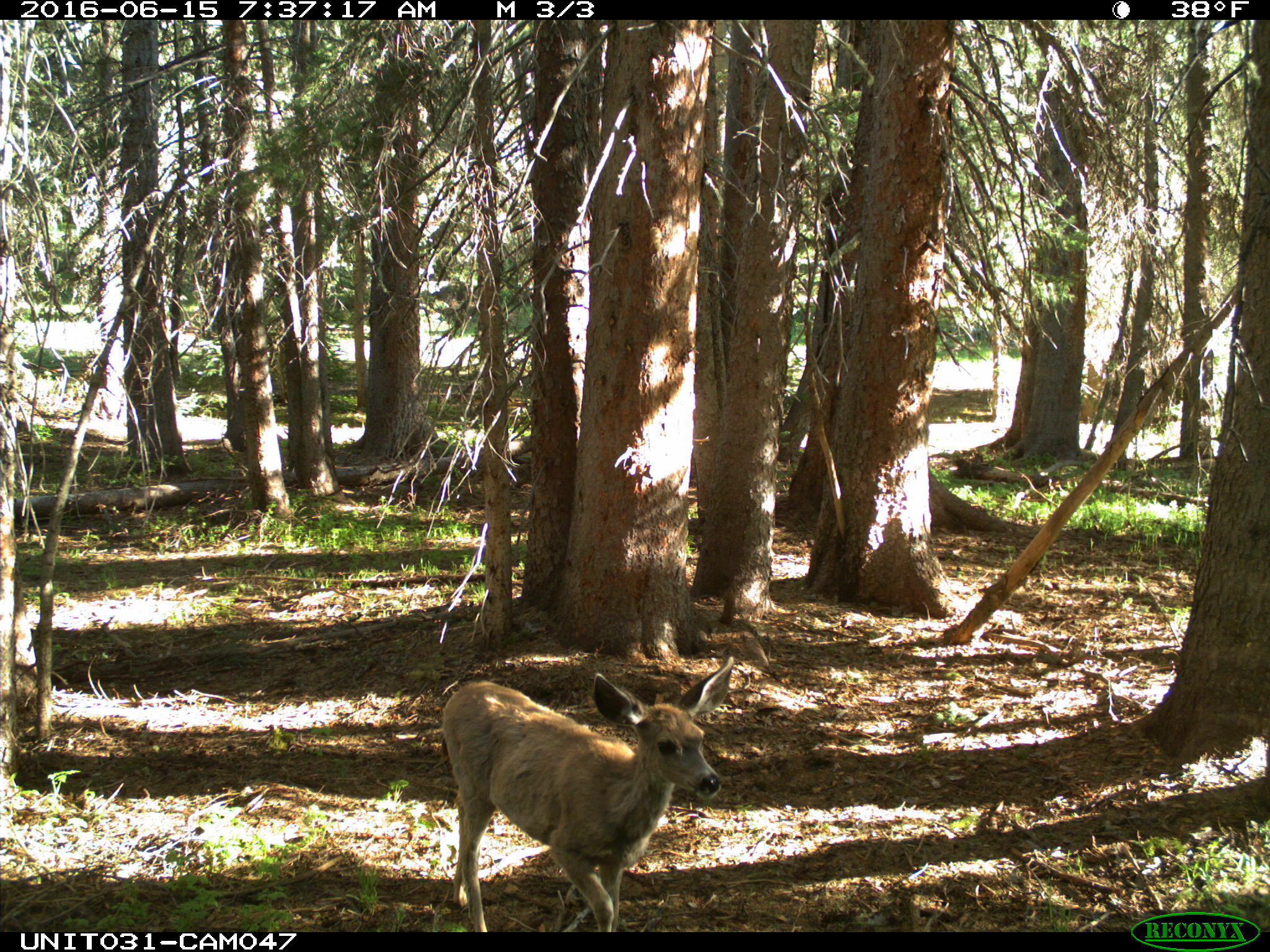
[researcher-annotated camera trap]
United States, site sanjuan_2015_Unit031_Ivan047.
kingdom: Animalia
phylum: Chordata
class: Mammalia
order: Artiodactyla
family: Cervidae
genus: Odocoileus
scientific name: Odocoileus hemionus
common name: mule deer